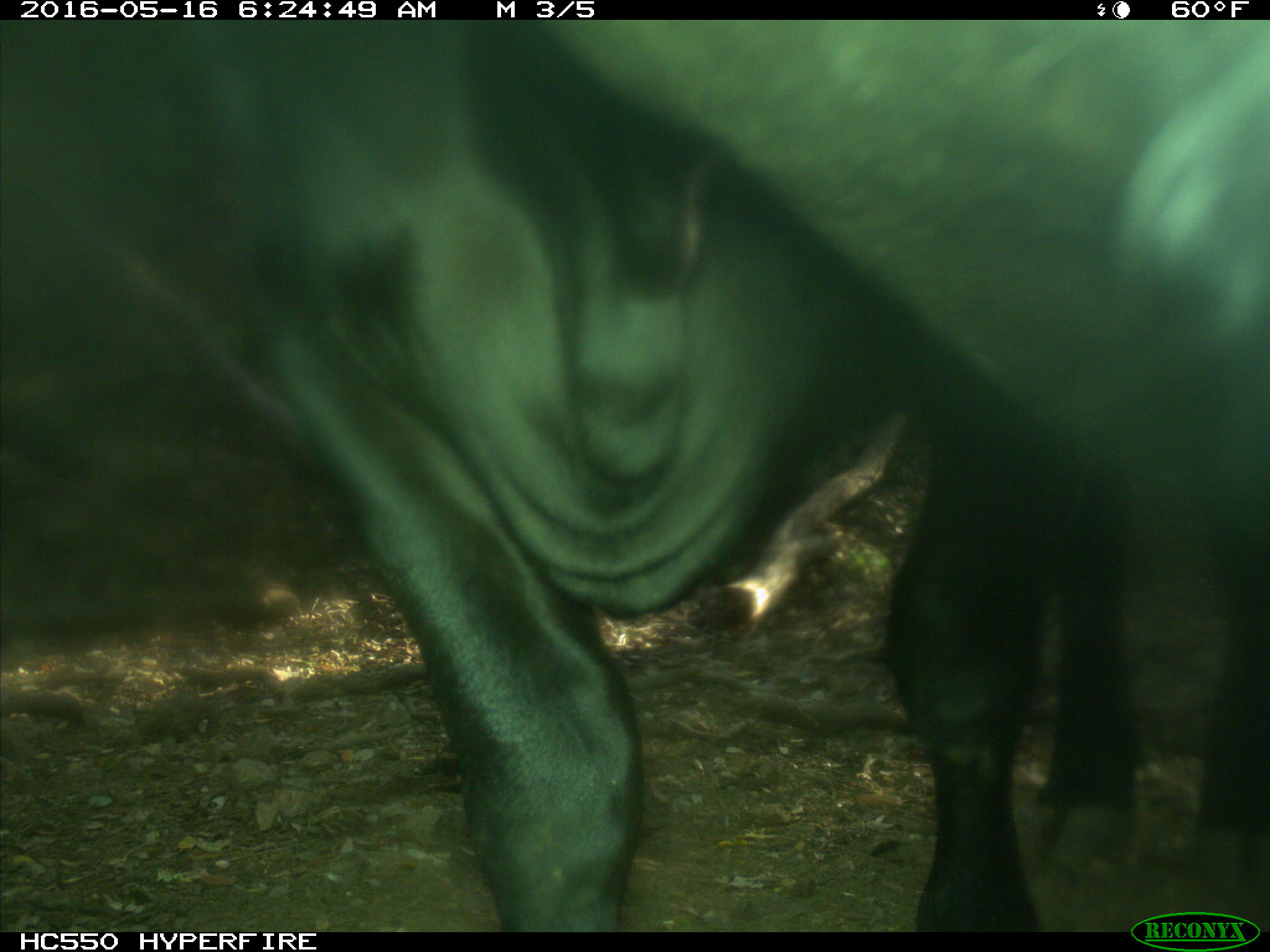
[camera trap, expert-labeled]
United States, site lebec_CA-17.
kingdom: Animalia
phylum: Chordata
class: Mammalia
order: Artiodactyla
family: Bovidae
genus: Bos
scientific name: Bos taurus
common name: domestic cow